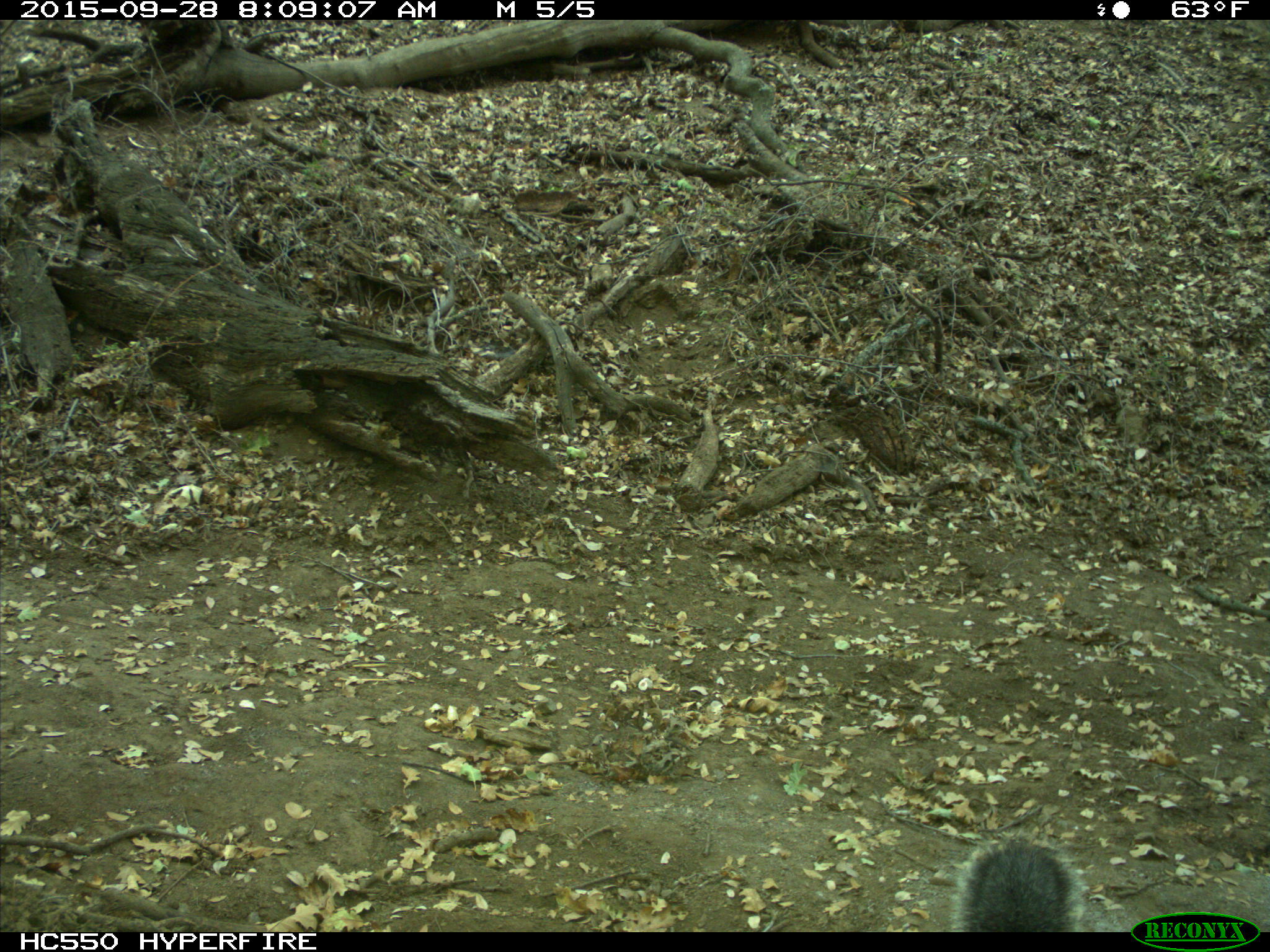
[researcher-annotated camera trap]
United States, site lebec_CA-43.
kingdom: Animalia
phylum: Chordata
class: Mammalia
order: Rodentia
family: Sciuridae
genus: Sciurus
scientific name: Sciurus carolinensis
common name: eastern gray squirrel